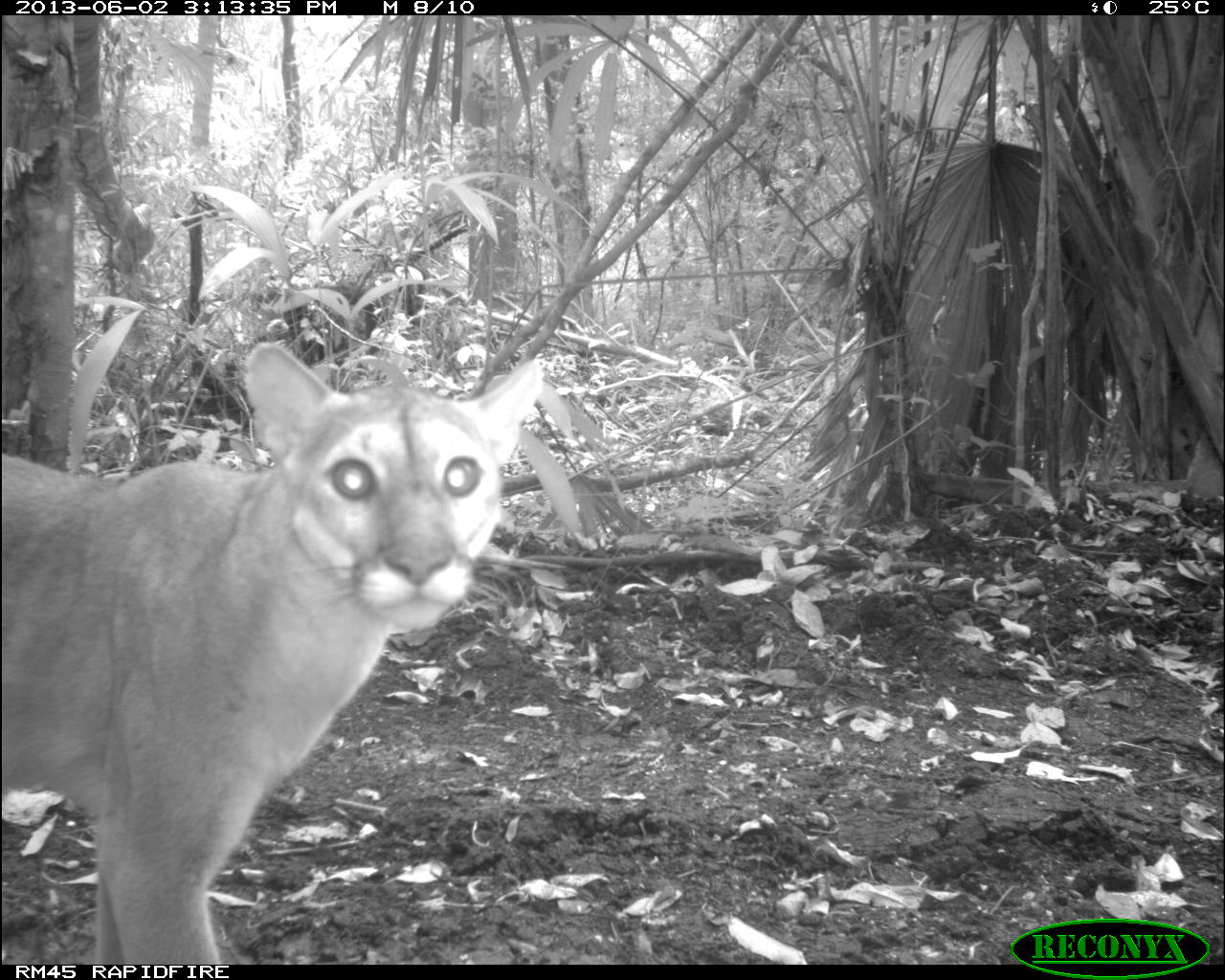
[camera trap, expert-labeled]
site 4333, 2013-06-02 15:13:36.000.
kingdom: Animalia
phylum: Chordata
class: Mammalia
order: Carnivora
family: Felidae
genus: Puma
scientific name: Puma concolor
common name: mountain lion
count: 1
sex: female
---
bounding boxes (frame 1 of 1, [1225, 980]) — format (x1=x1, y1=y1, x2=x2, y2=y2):
puma concolor: (x1=0, y1=340, x2=548, y2=963)